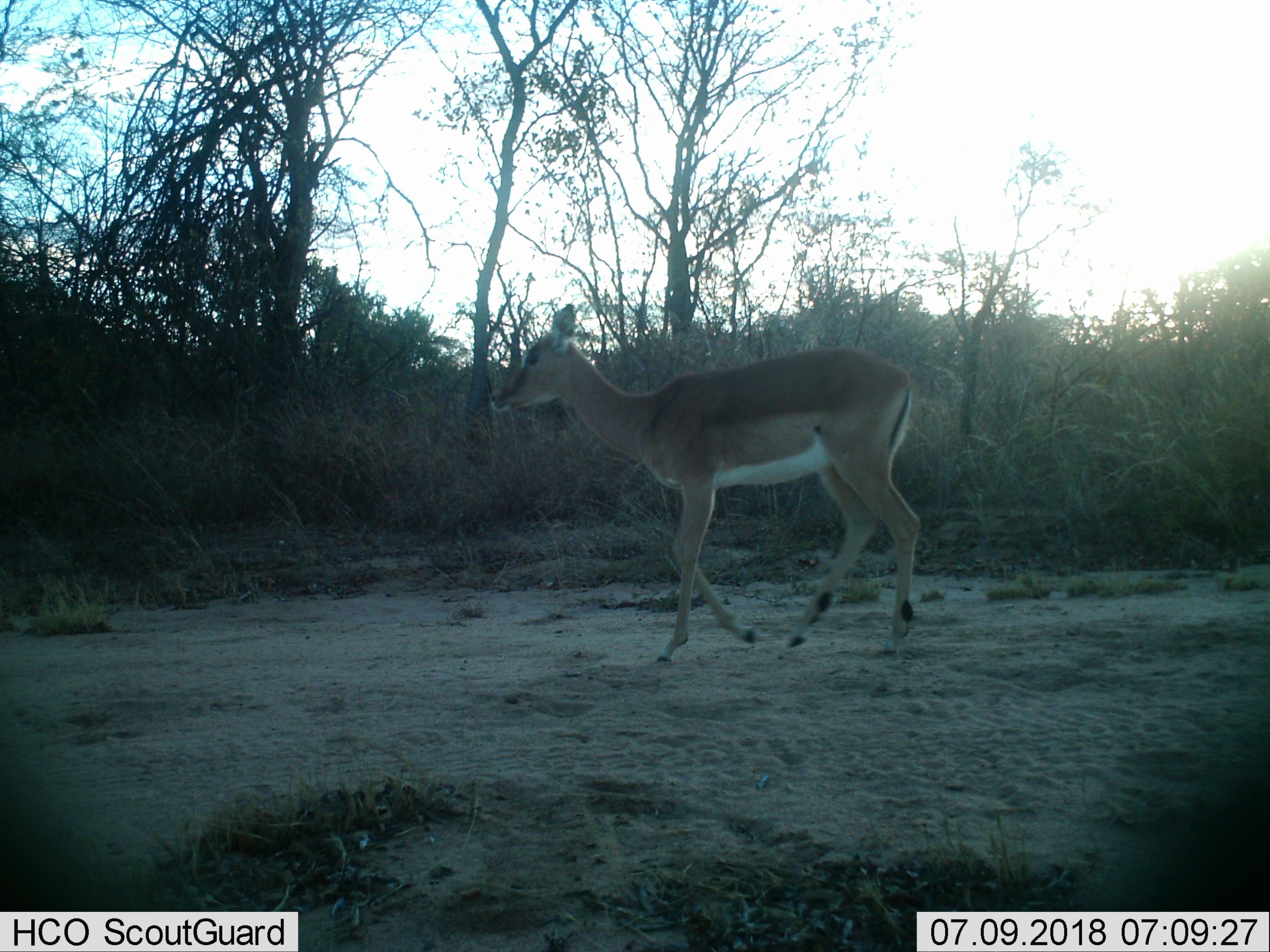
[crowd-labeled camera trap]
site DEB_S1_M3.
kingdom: Animalia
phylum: Chordata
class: Mammalia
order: Artiodactyla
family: Bovidae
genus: Aepyceros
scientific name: Aepyceros melampus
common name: impala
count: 1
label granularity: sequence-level